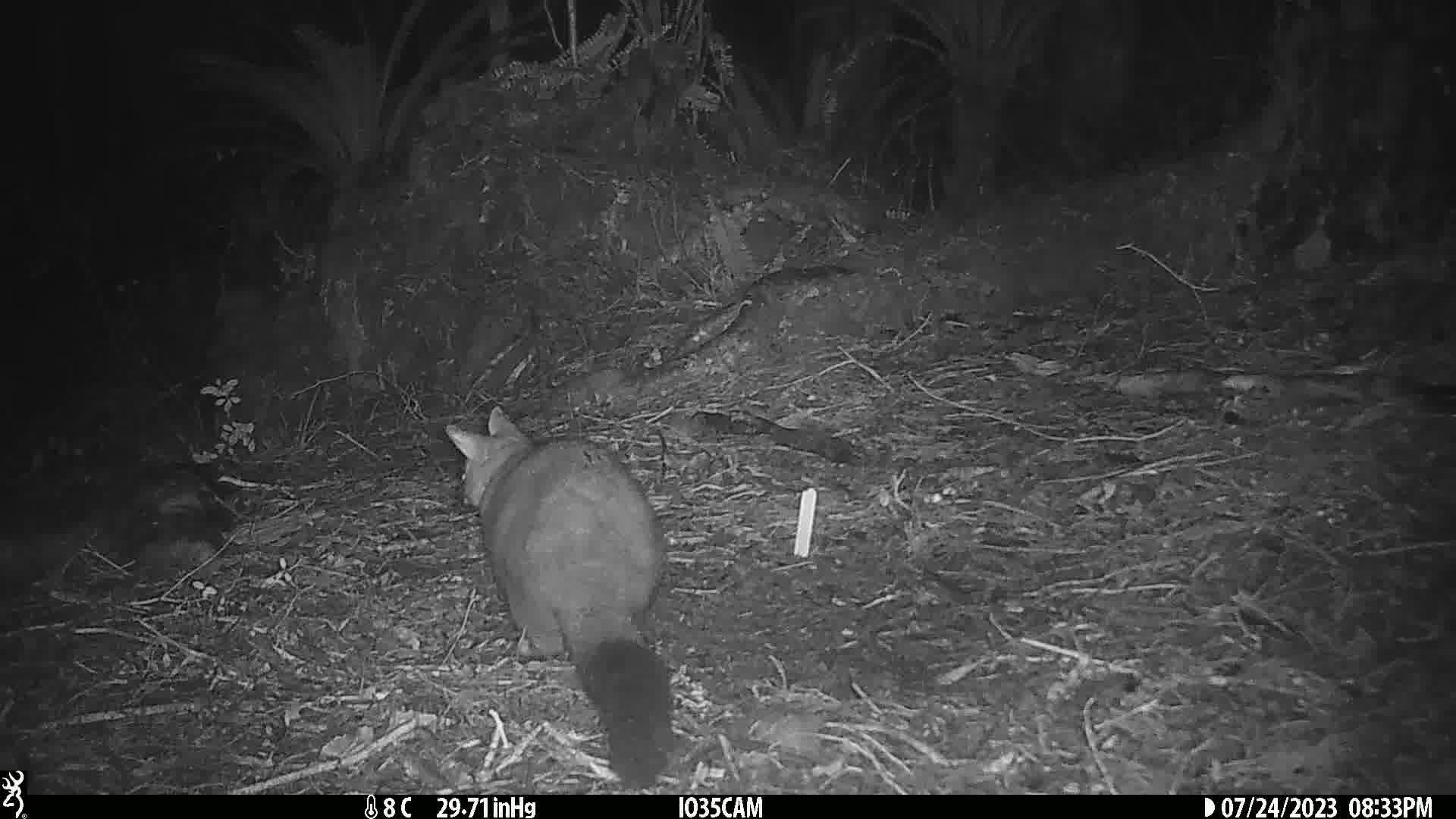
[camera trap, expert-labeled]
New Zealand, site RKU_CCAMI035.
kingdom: Animalia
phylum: Chordata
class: Mammalia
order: Diprotodontia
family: Phalangeridae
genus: Trichosurus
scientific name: Trichosurus vulpecula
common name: common brushtail possum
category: possum